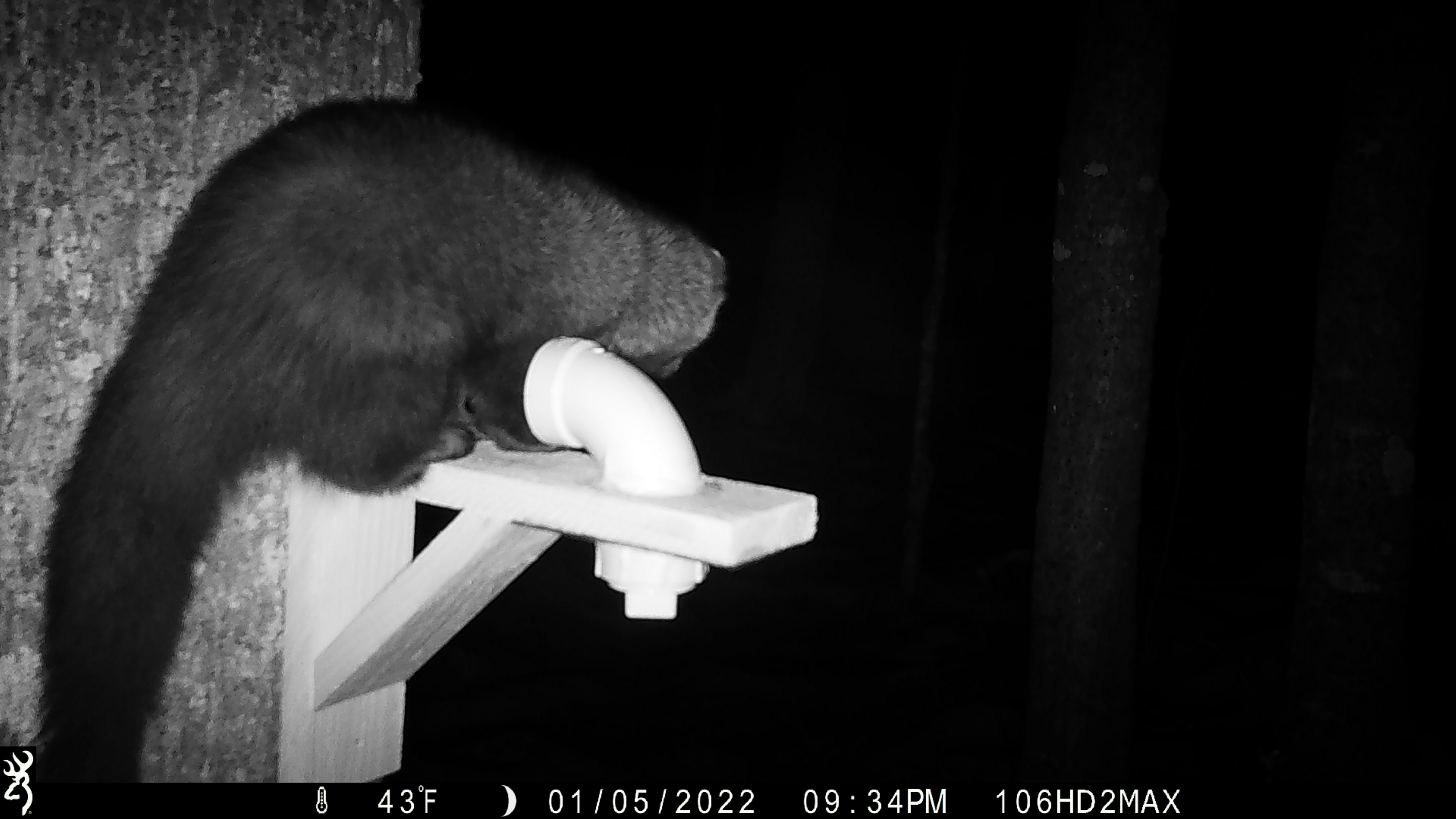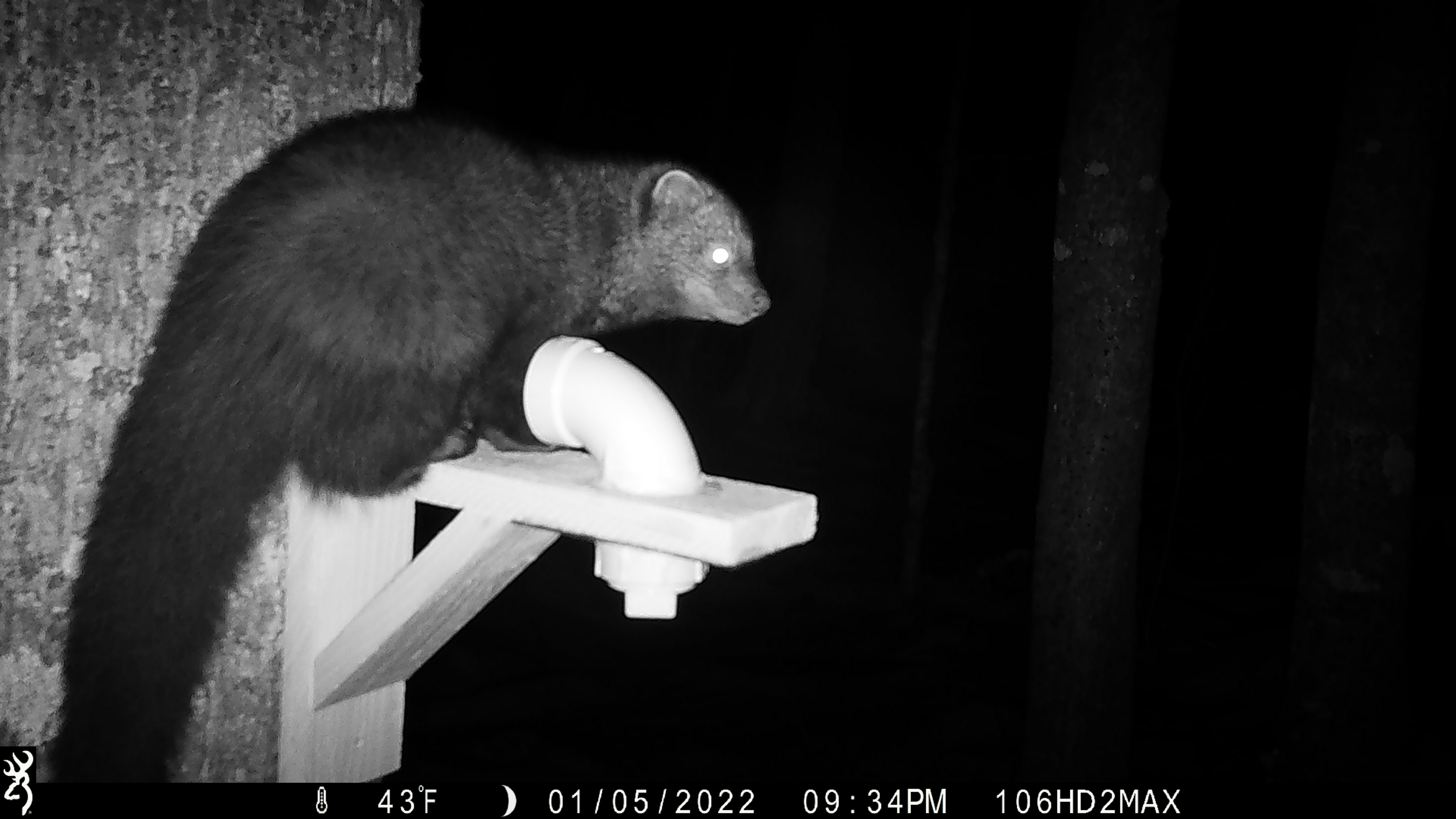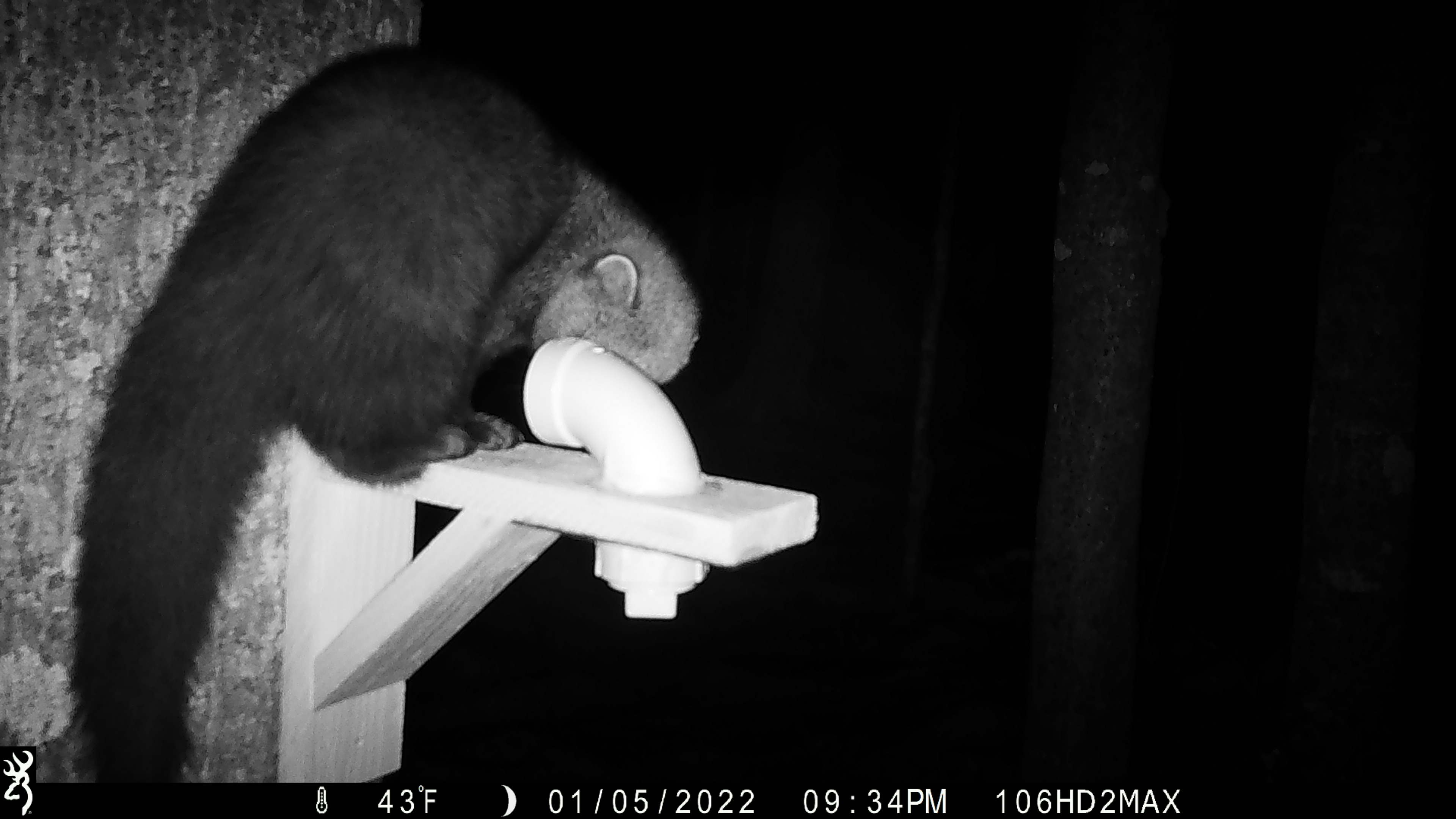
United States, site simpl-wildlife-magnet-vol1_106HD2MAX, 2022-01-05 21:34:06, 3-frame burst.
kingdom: Animalia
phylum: Chordata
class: Mammalia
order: Carnivora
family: Mustelidae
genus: Pekania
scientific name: Pekania pennanti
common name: fisher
Fisher (Pekania pennanti).